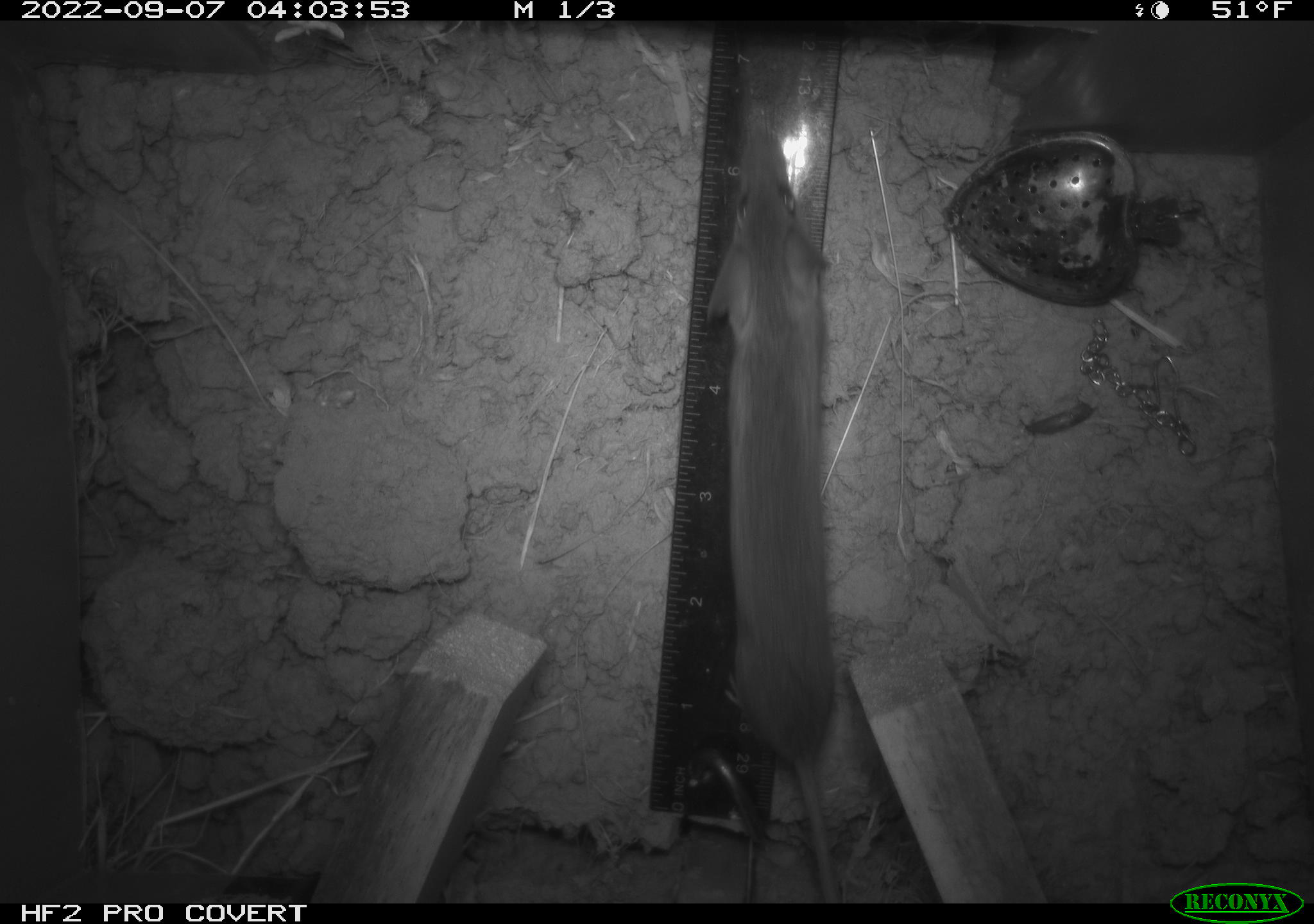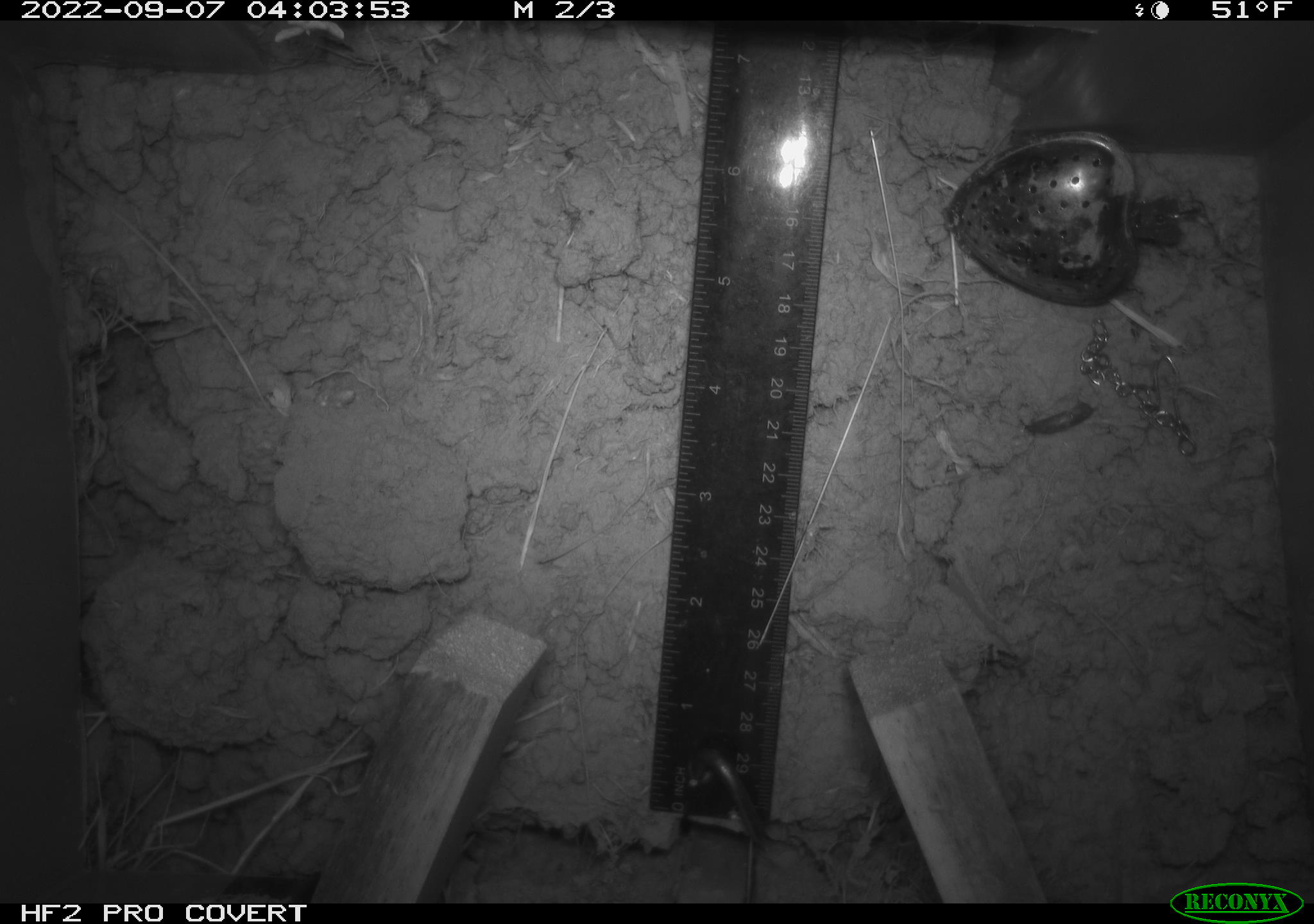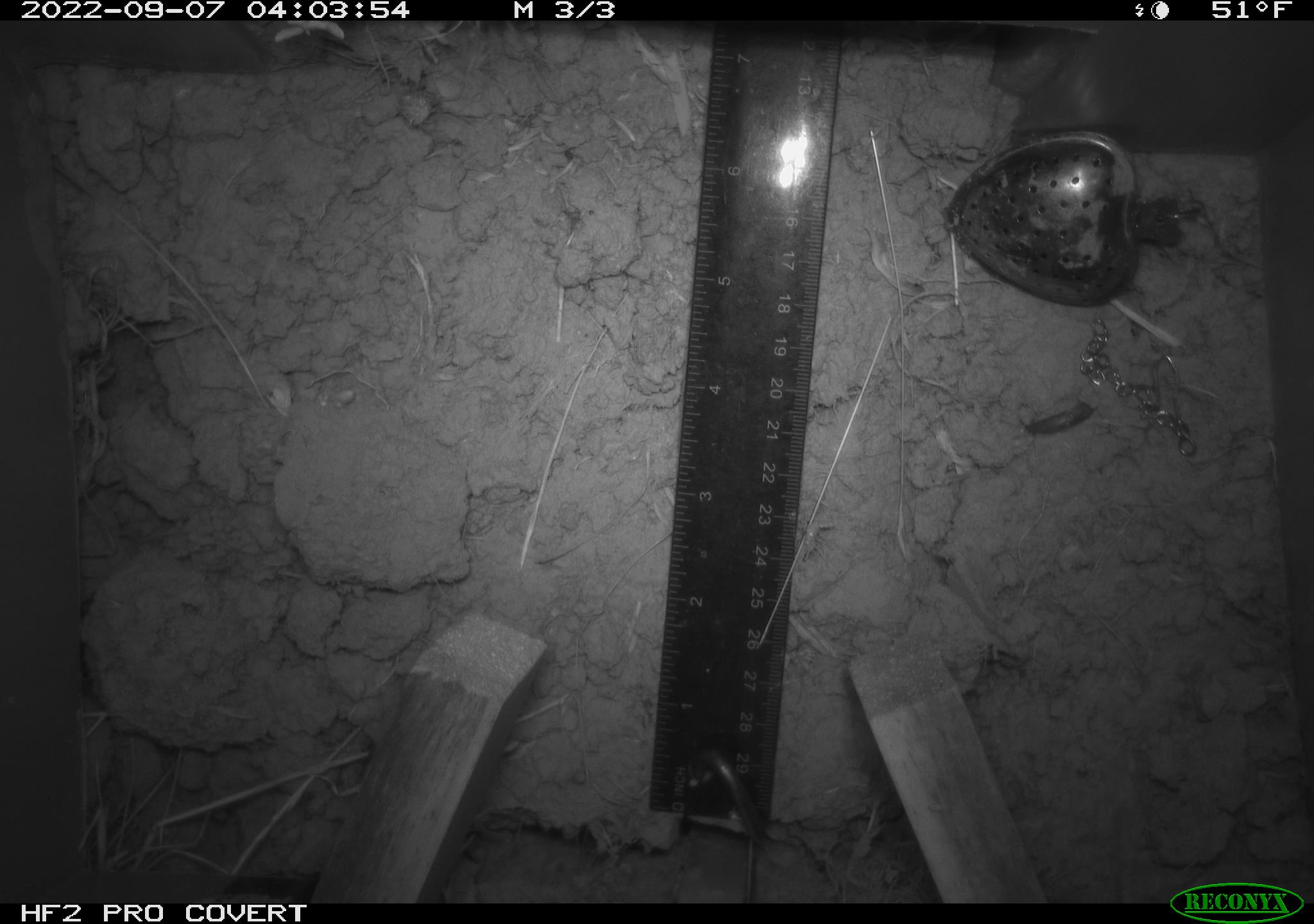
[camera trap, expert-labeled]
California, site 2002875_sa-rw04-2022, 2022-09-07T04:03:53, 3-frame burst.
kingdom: Animalia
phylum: Chordata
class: Mammalia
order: Rodentia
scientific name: Rodentia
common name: mouse species